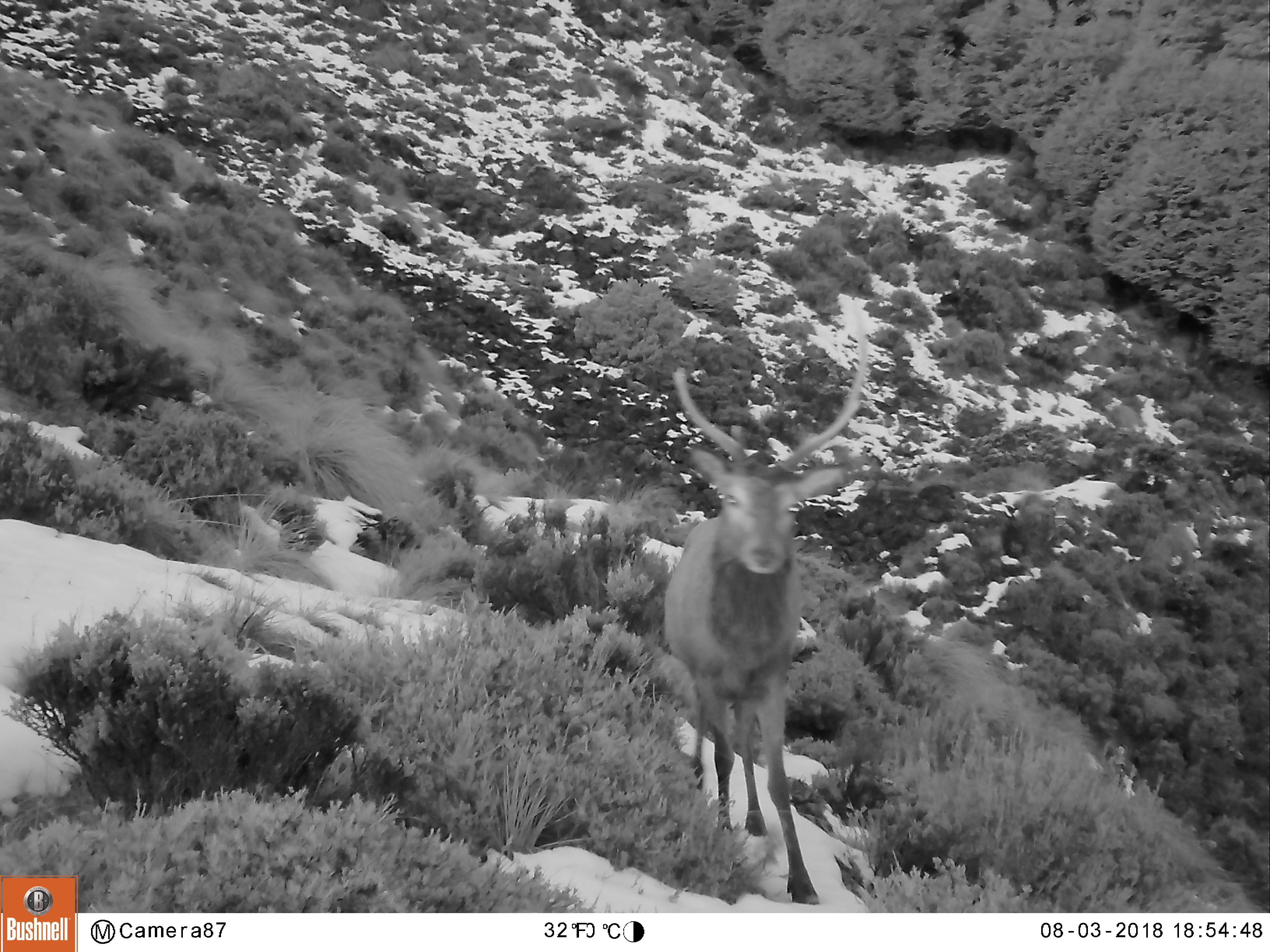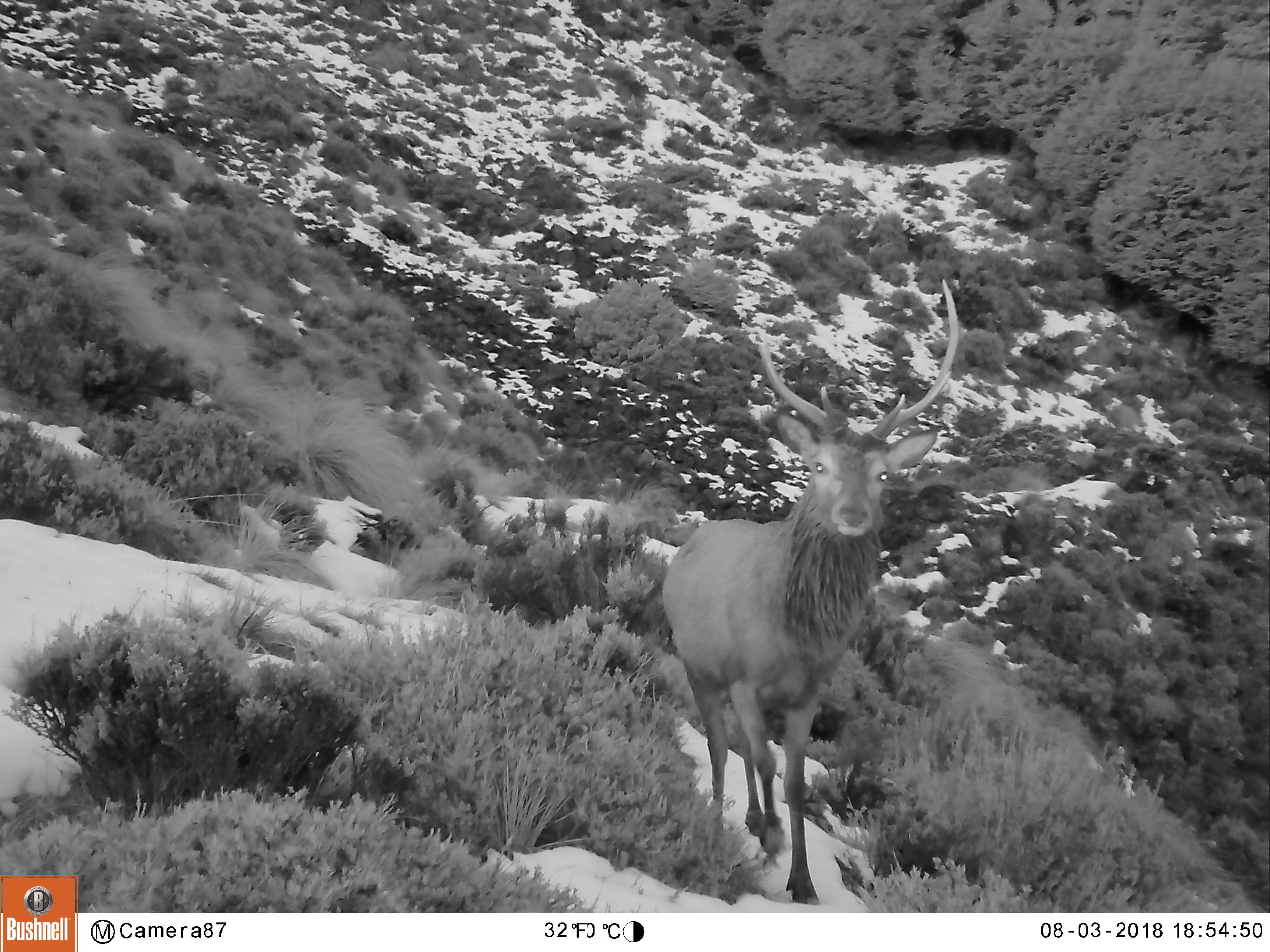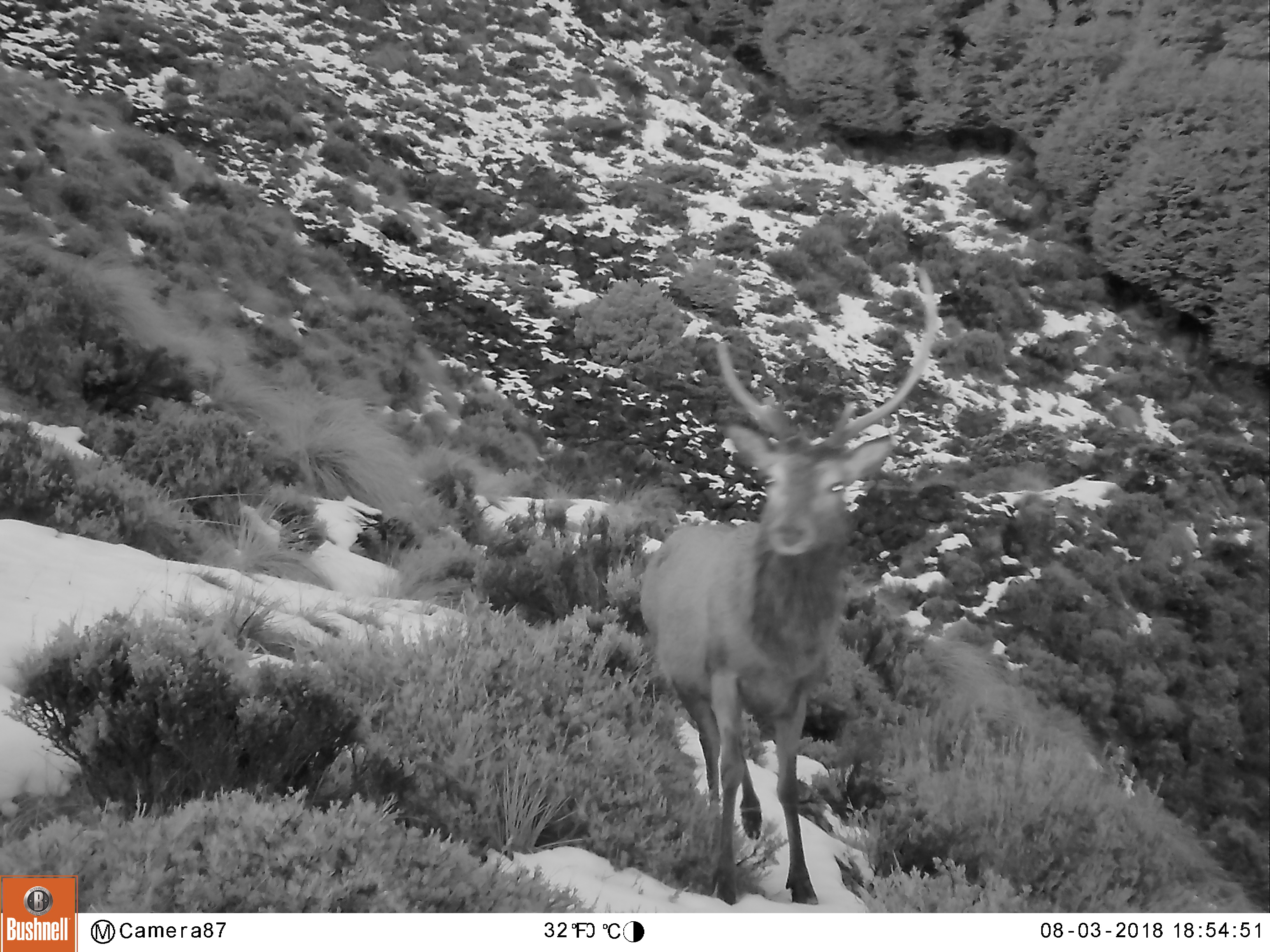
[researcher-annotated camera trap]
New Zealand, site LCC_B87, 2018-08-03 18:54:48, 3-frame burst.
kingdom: Animalia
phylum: Chordata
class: Mammalia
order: Artiodactyla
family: Cervidae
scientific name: Cervidae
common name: deer